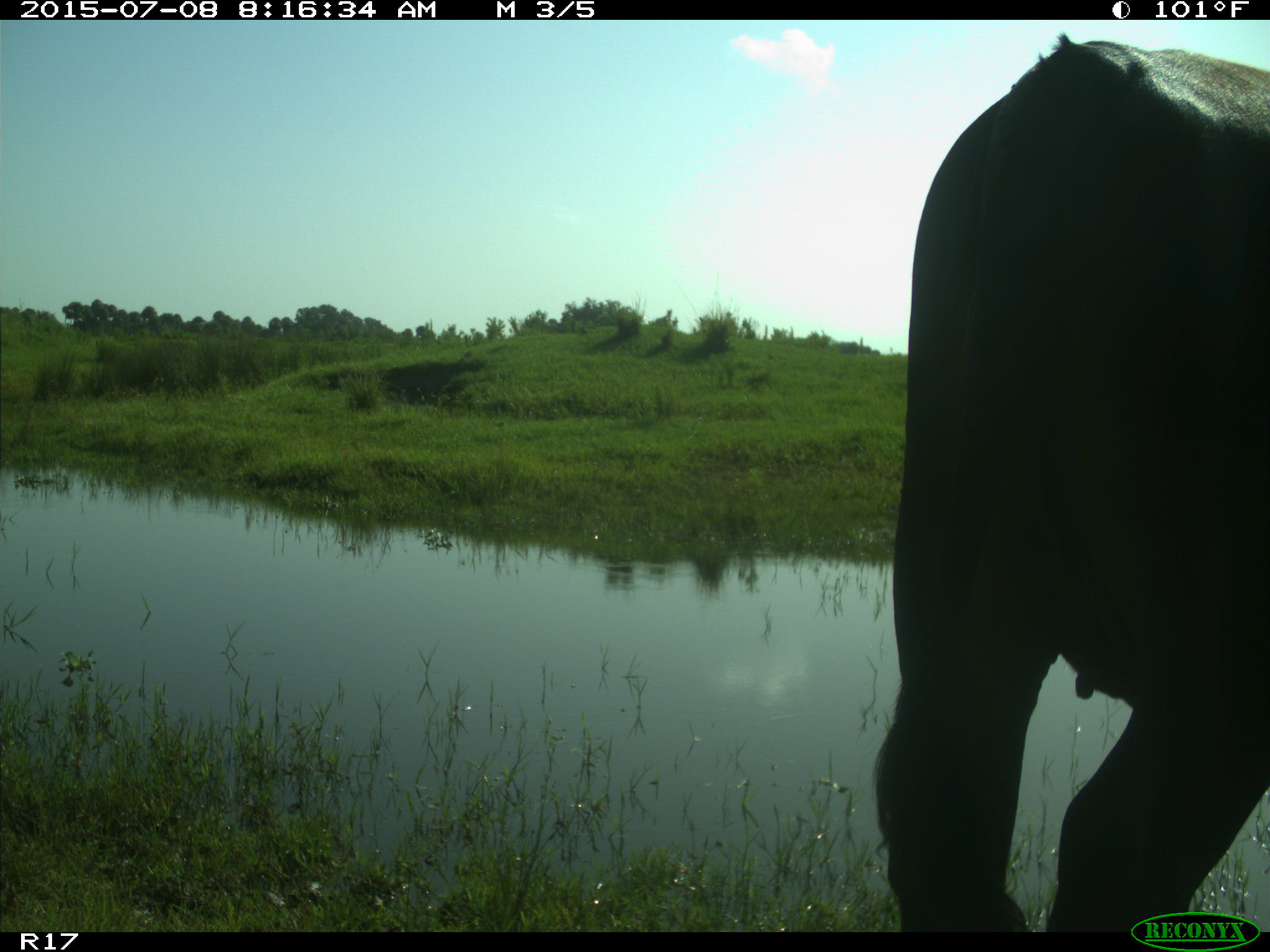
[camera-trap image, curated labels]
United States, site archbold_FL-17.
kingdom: Animalia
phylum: Chordata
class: Mammalia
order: Artiodactyla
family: Bovidae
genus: Bos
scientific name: Bos taurus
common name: domestic cow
Bos taurus (domestic cow).